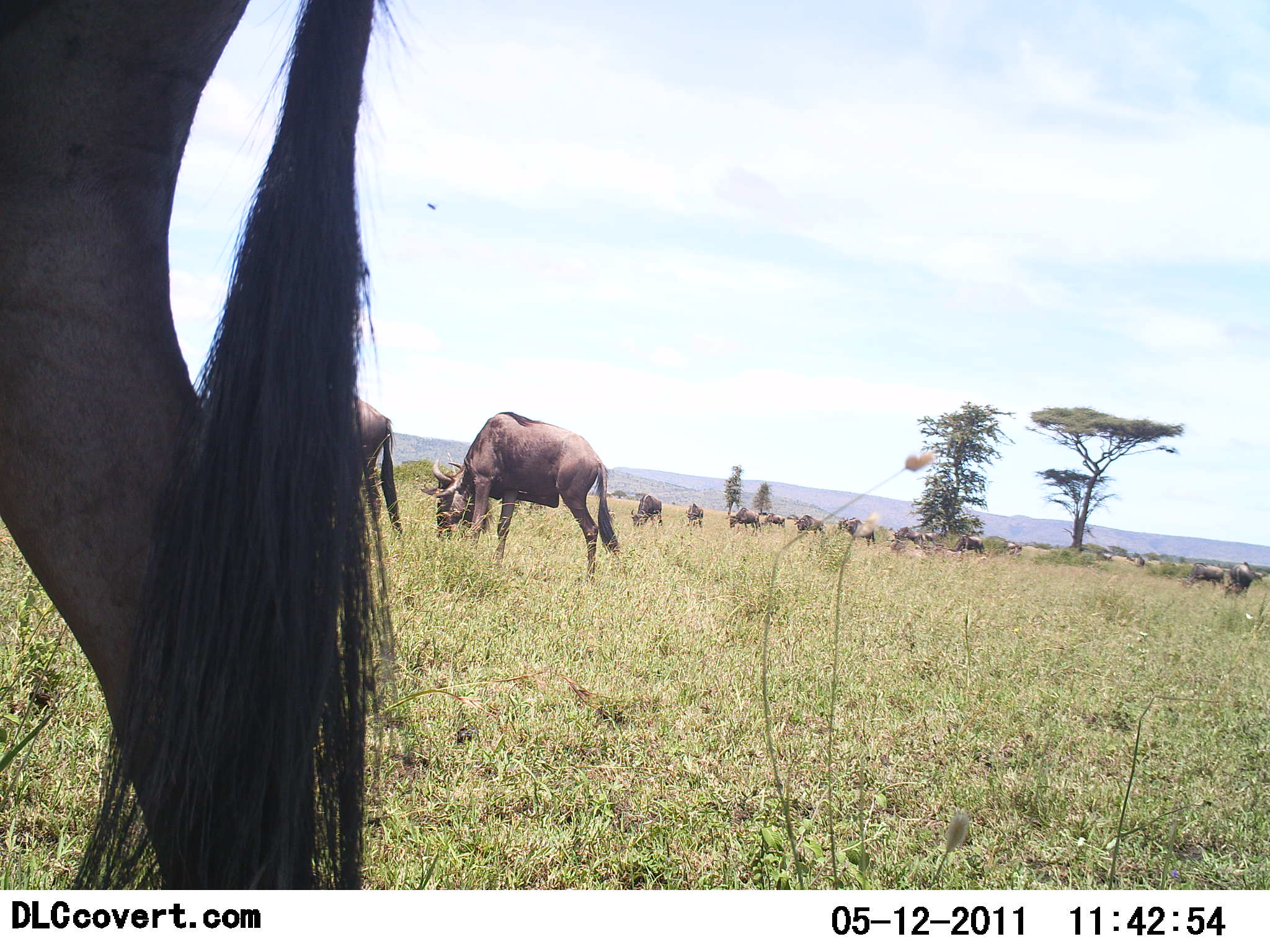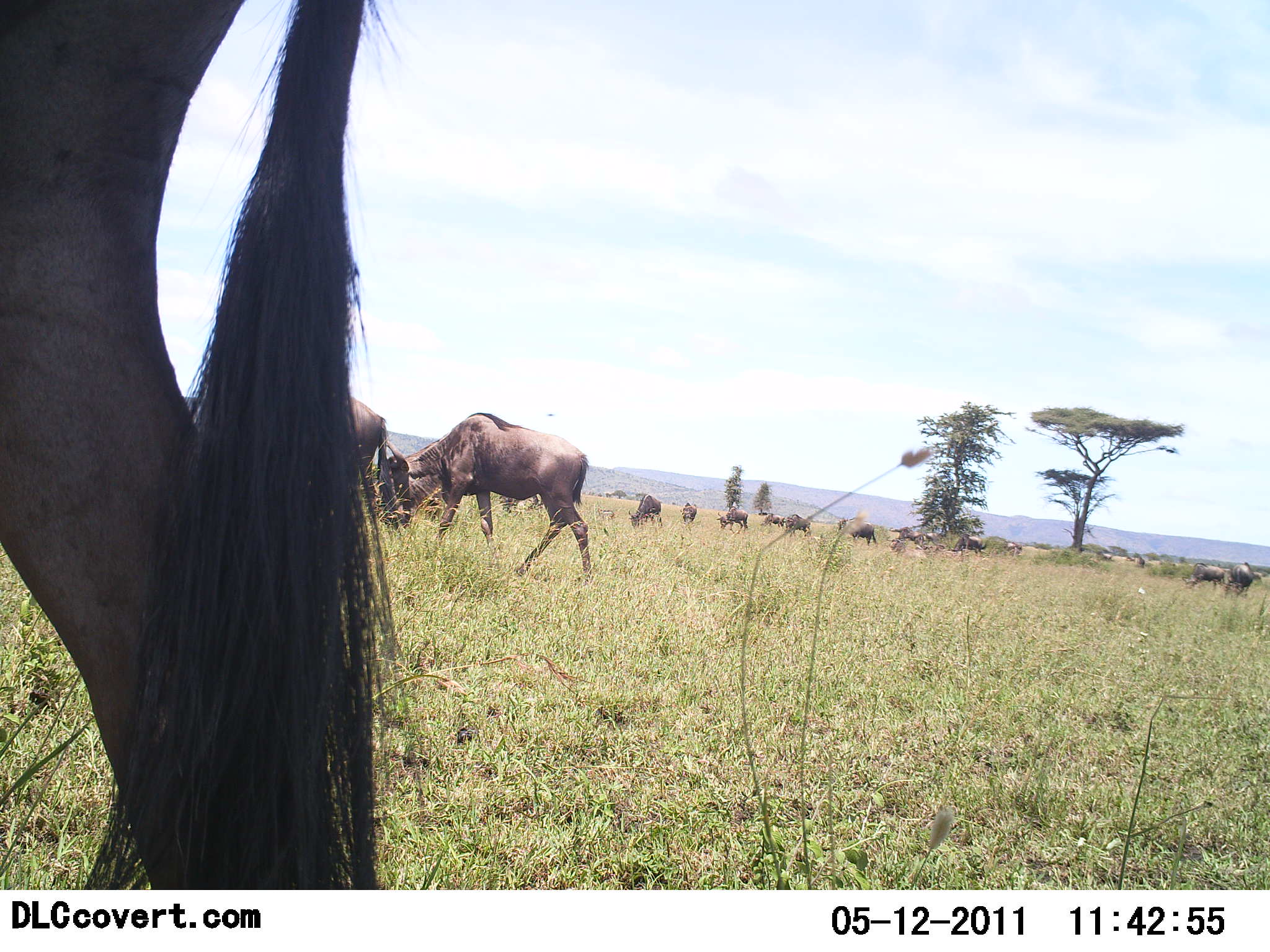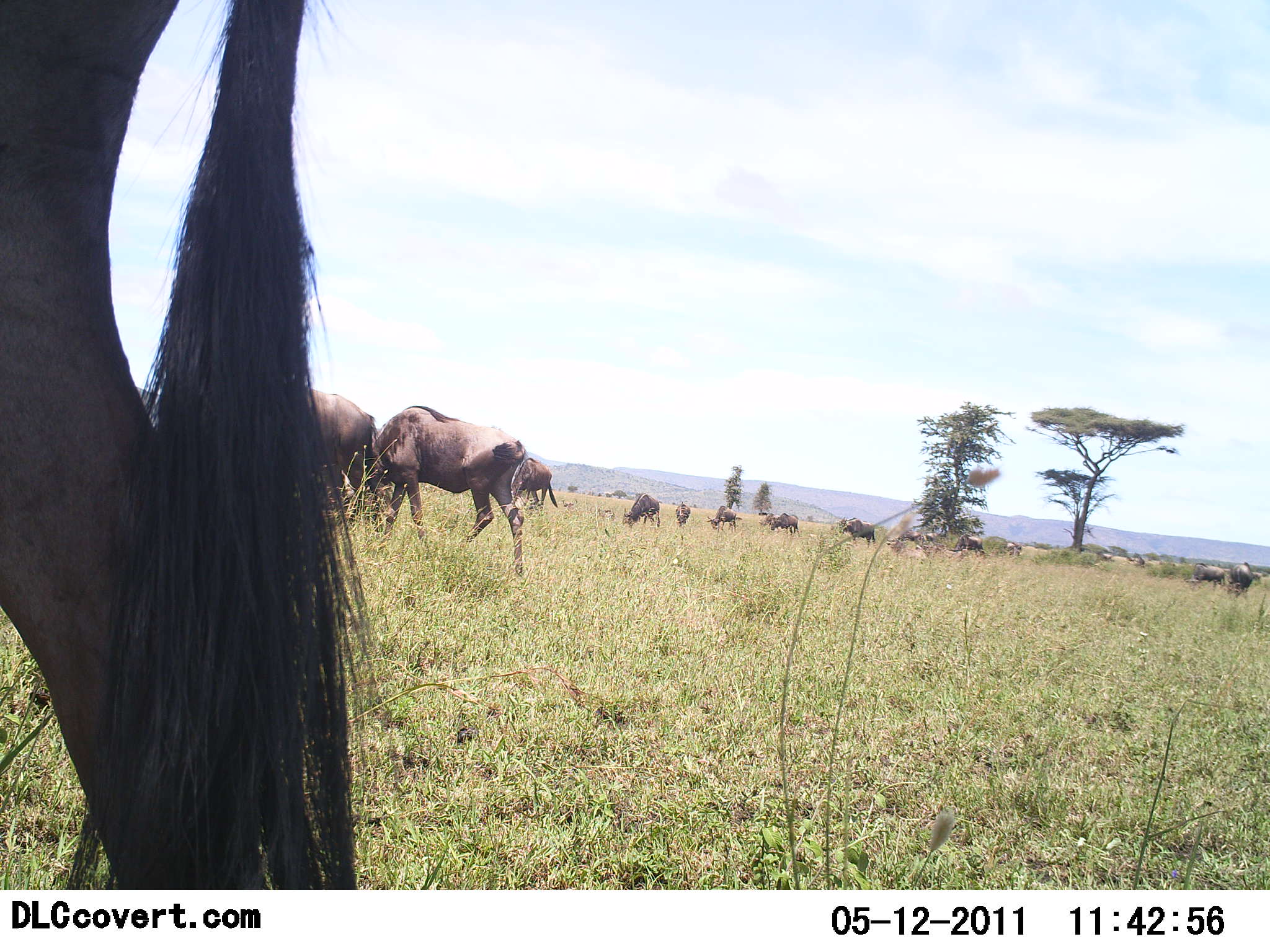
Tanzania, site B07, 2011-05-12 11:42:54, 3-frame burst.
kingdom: Animalia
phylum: Chordata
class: Mammalia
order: Artiodactyla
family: Bovidae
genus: Connochaetes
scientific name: Connochaetes taurinus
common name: blue wildebeest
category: wildebeest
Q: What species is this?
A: Wildebeest (blue wildebeest) (Connochaetes taurinus).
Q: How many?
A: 11-50.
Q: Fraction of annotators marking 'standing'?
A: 67%.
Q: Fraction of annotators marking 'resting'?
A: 0%.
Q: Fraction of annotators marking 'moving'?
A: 33%.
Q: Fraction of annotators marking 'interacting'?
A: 8%.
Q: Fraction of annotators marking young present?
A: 0%.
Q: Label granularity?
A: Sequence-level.